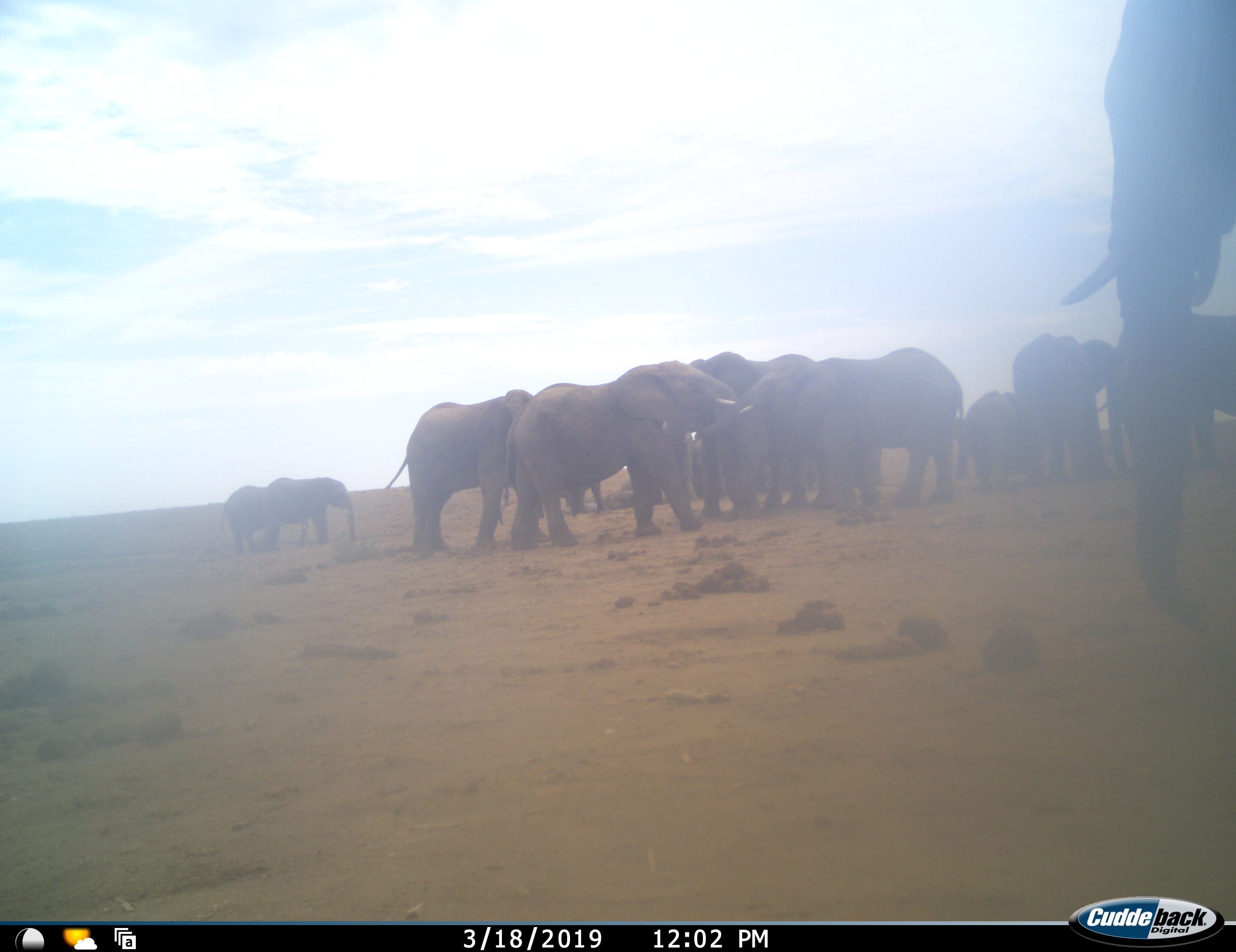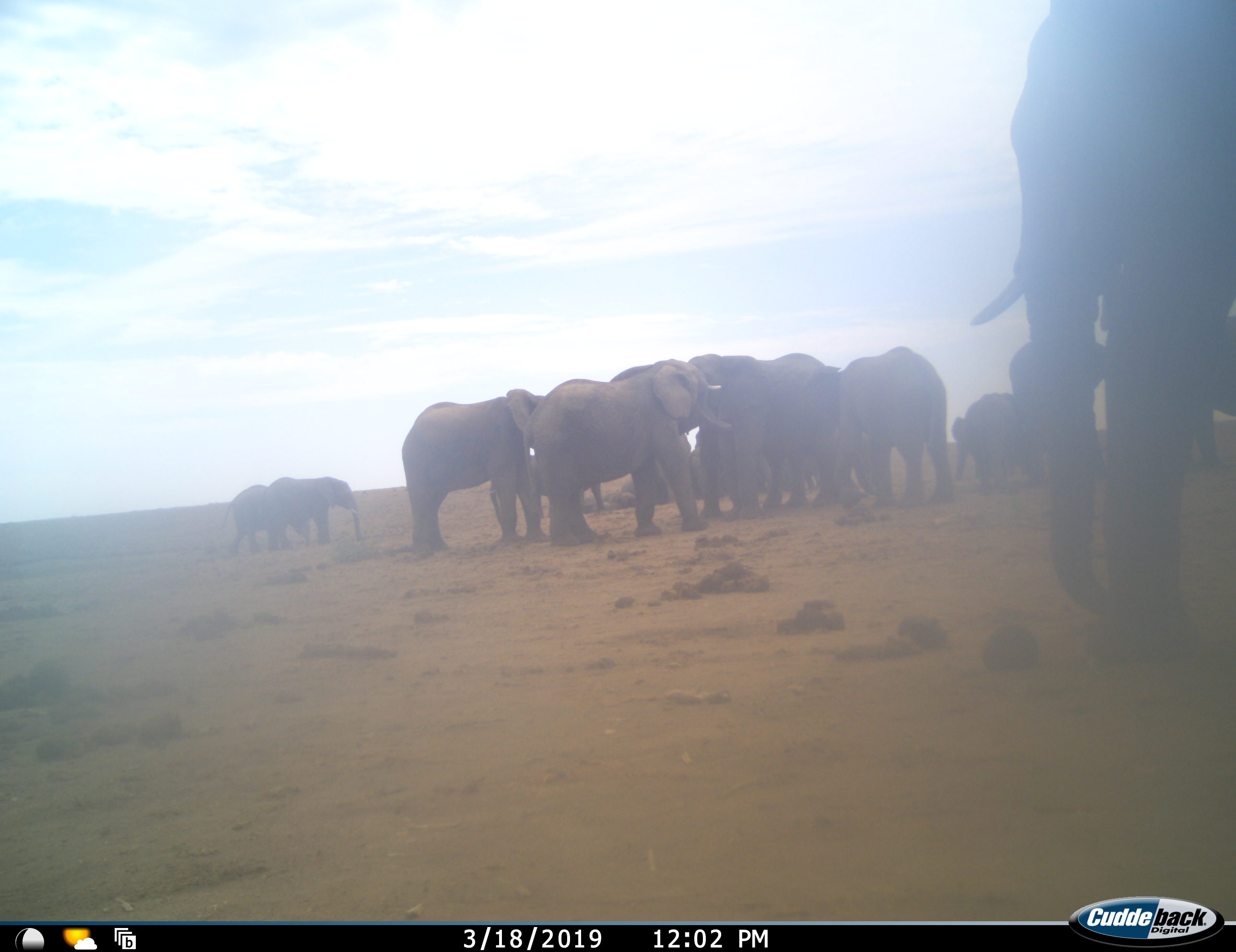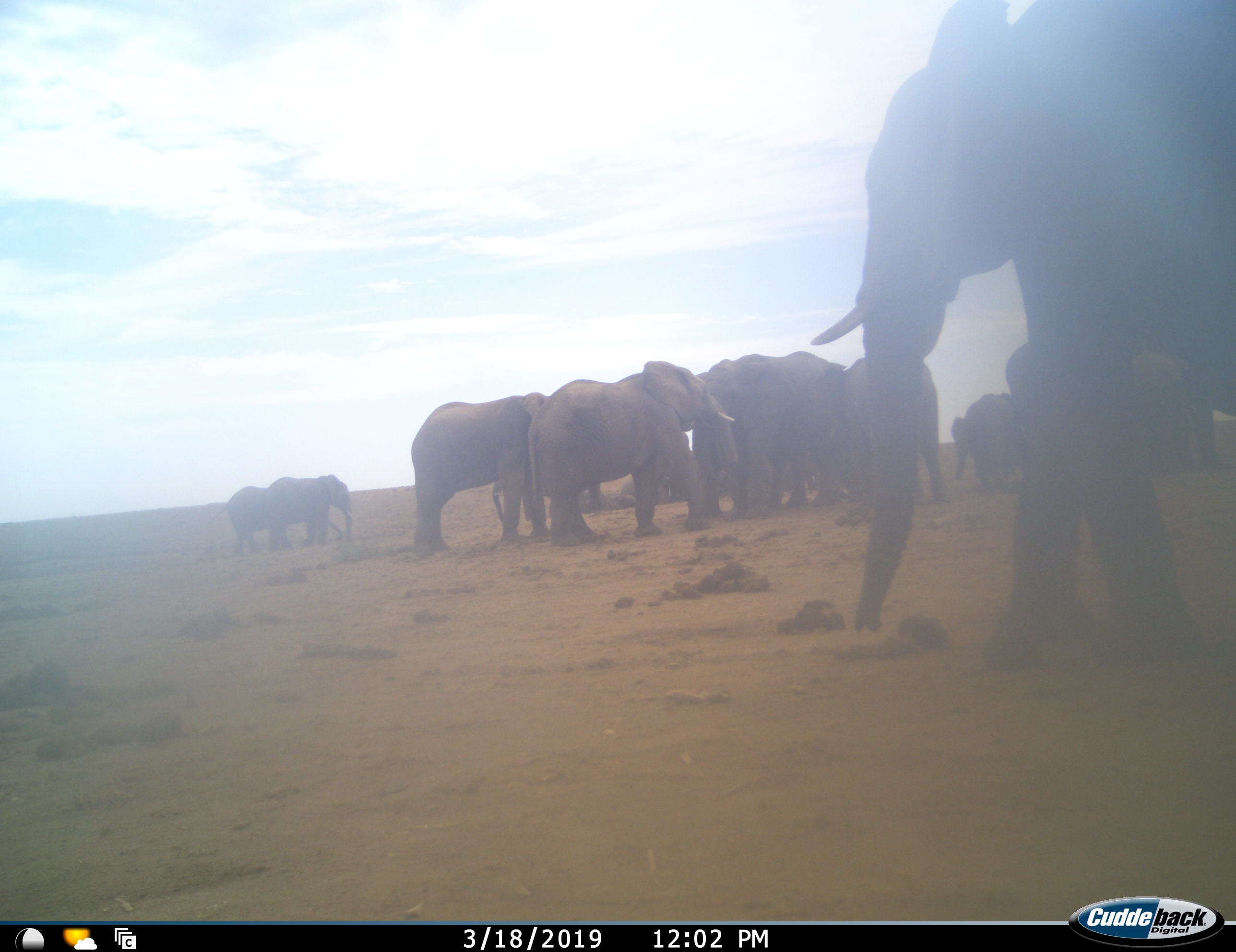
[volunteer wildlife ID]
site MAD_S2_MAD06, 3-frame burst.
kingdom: Animalia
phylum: Chordata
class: Mammalia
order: Proboscidea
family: Elephantidae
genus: Loxodonta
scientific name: Loxodonta africana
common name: african bush elephant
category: elephant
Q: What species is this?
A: Elephant (african bush elephant) (Loxodonta africana).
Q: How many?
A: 11-50.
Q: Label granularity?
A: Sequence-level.